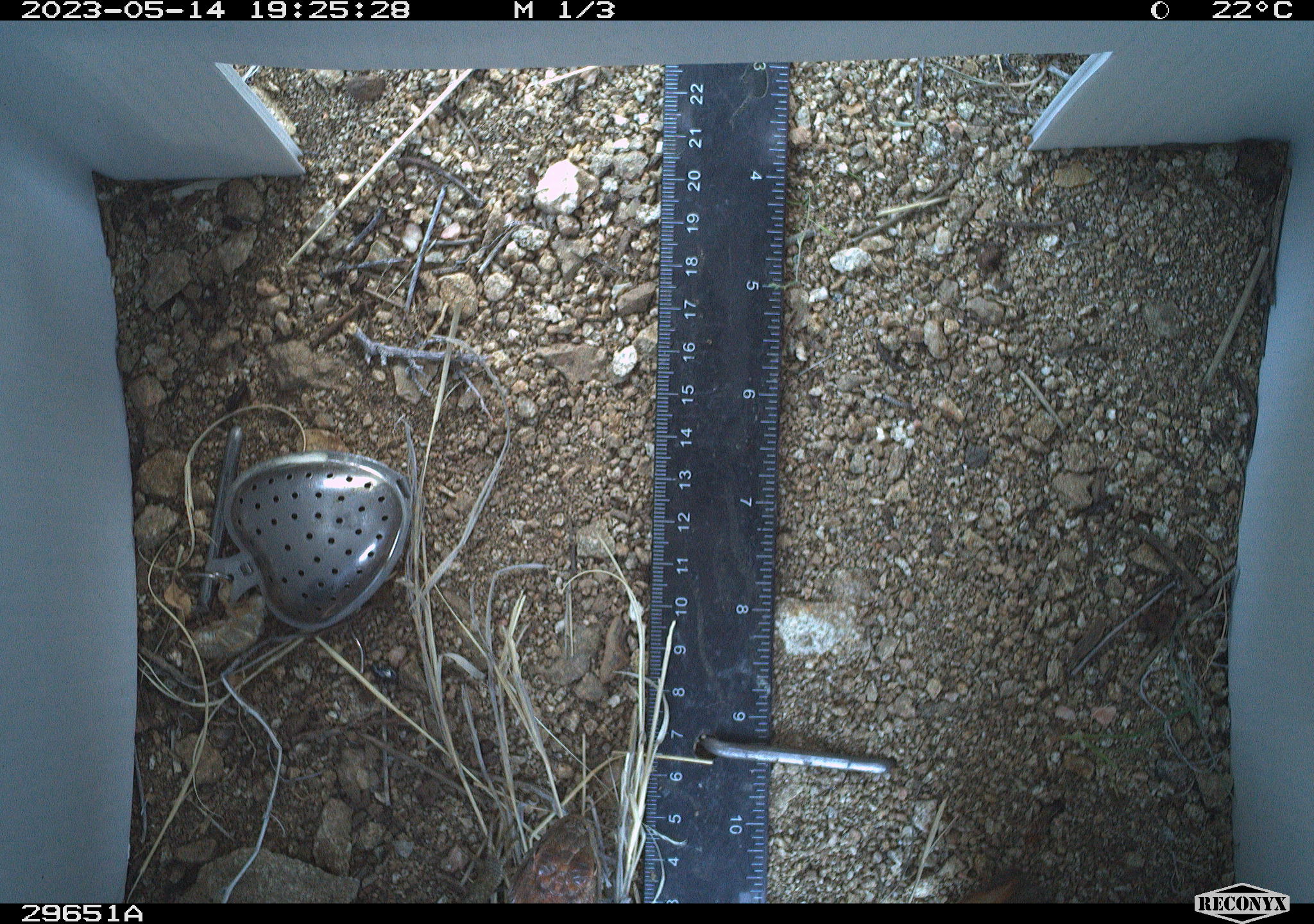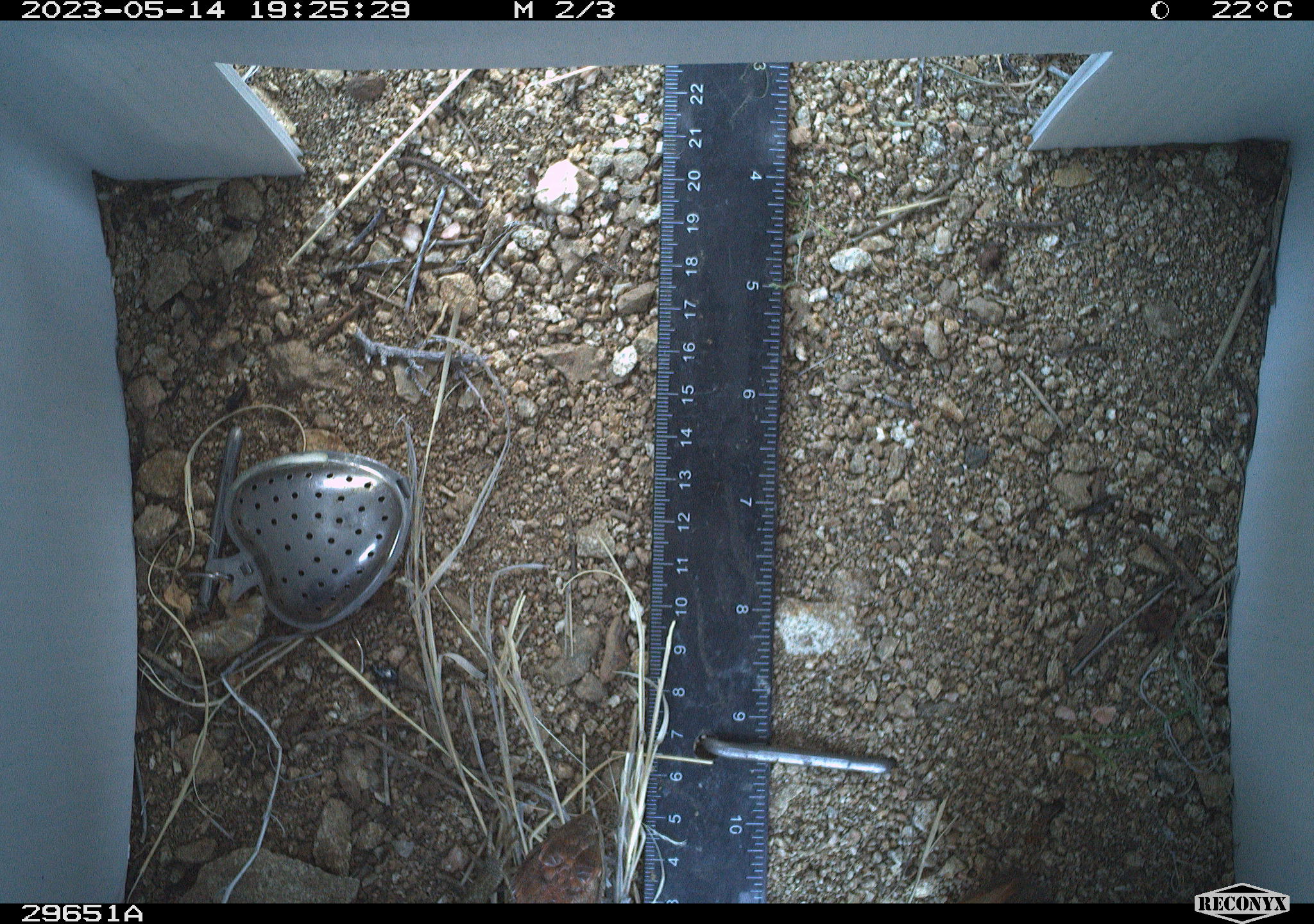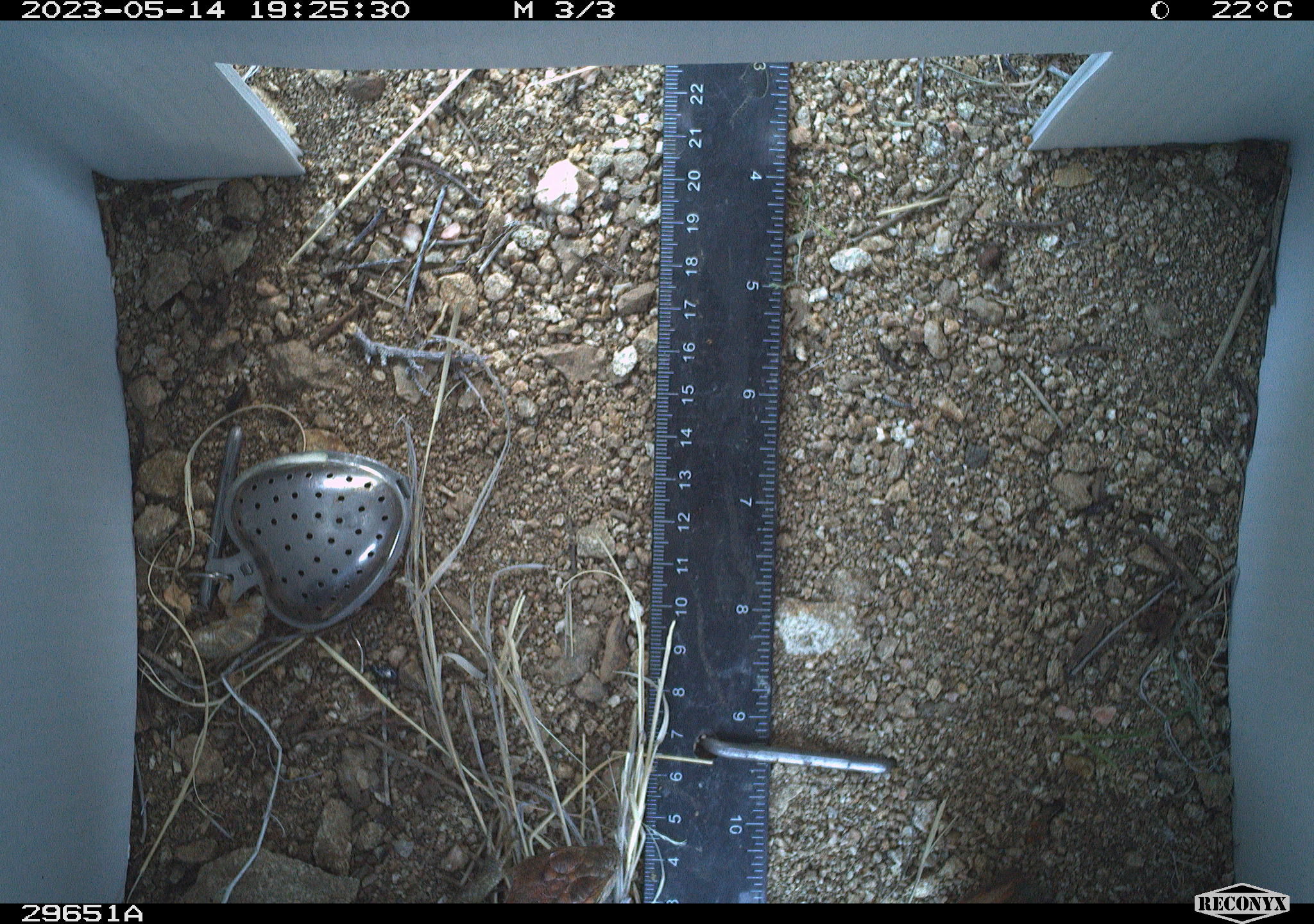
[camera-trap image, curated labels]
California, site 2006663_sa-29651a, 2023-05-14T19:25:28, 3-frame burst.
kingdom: Animalia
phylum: Chordata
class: Reptilia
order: Squamata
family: Phrynosomatidae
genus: Sceloporus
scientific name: Sceloporus uniformis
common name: yellow-backed spiny lizard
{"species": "yellow-backed spiny lizard (Sceloporus uniformis)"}